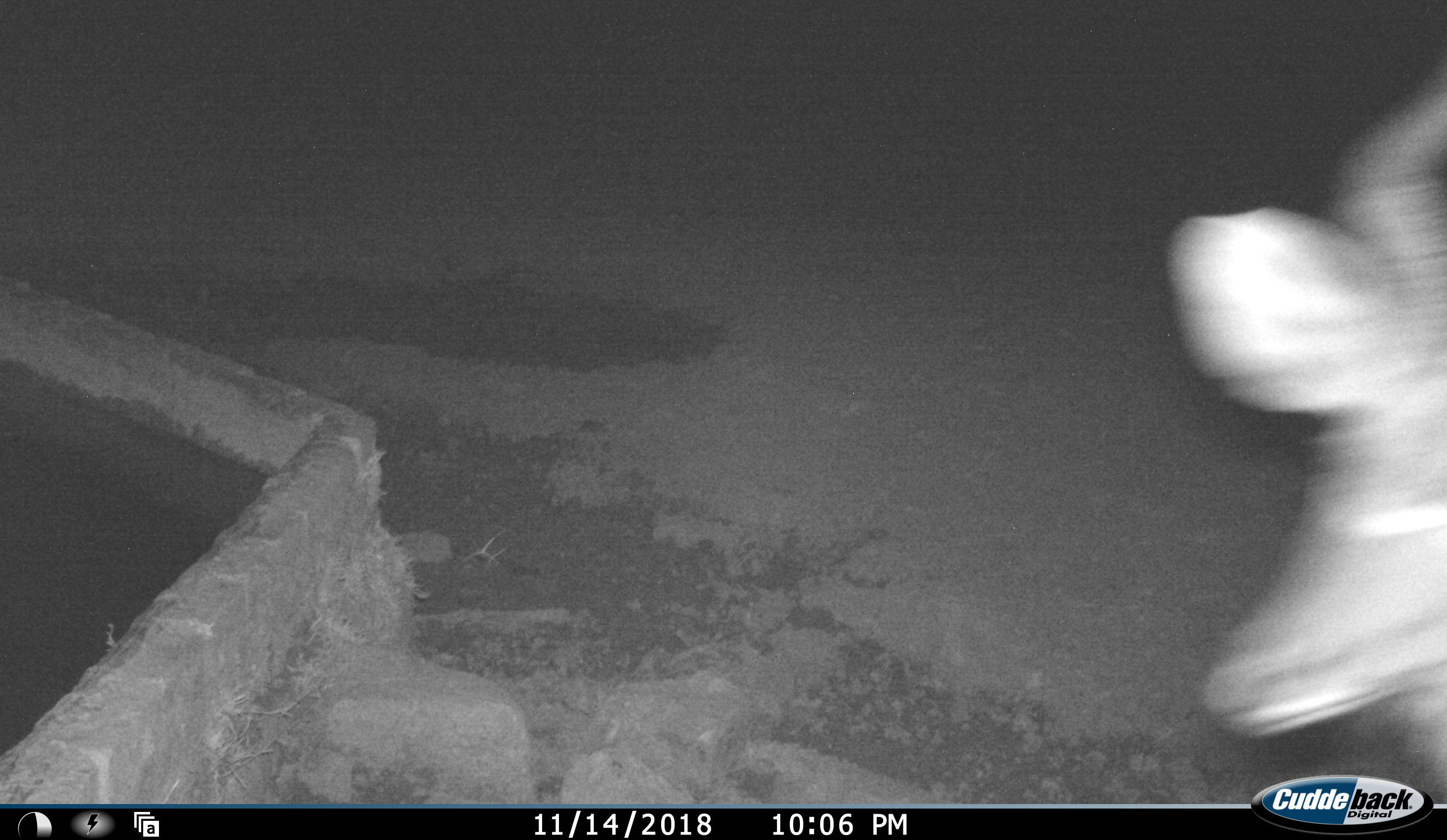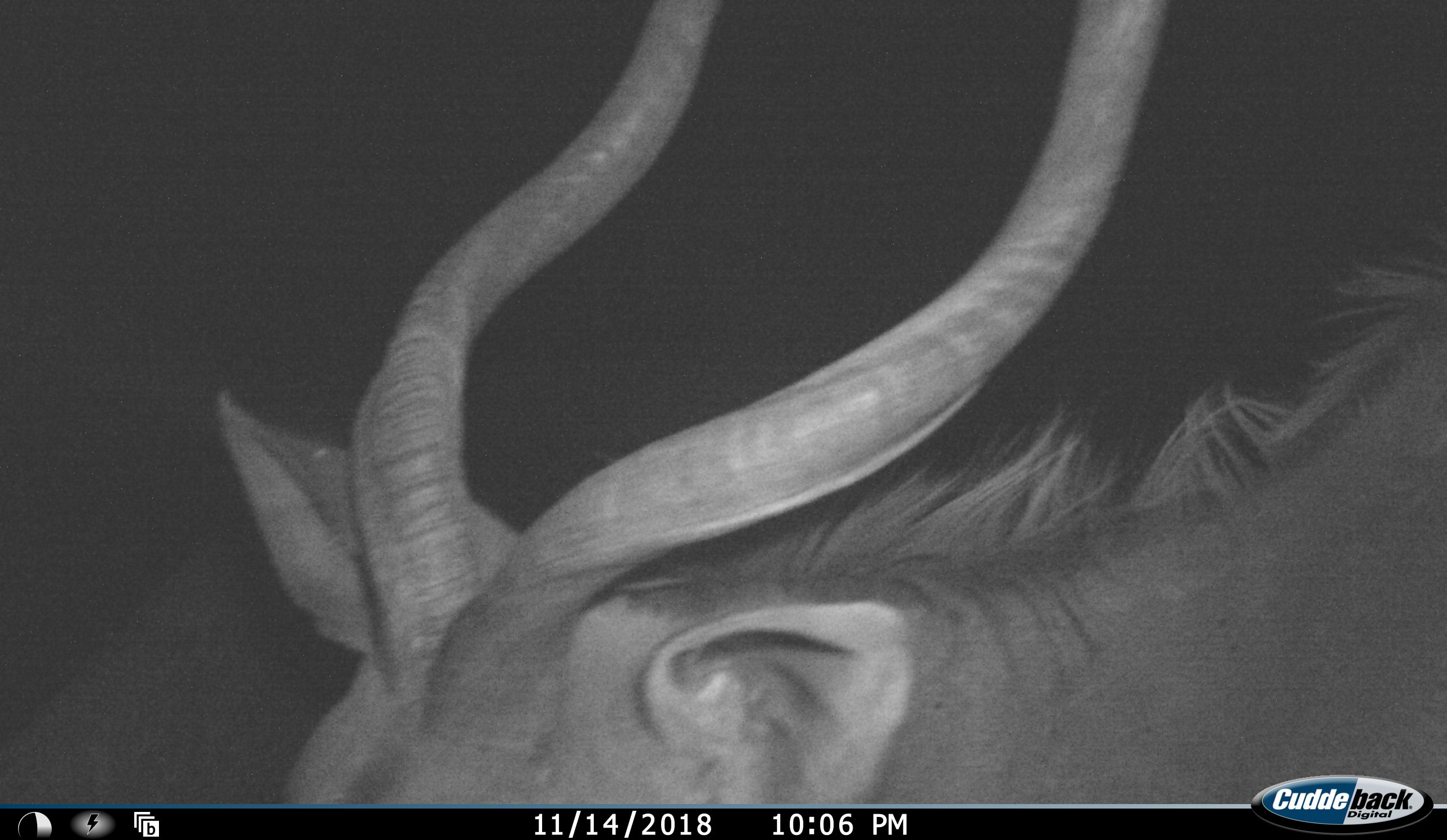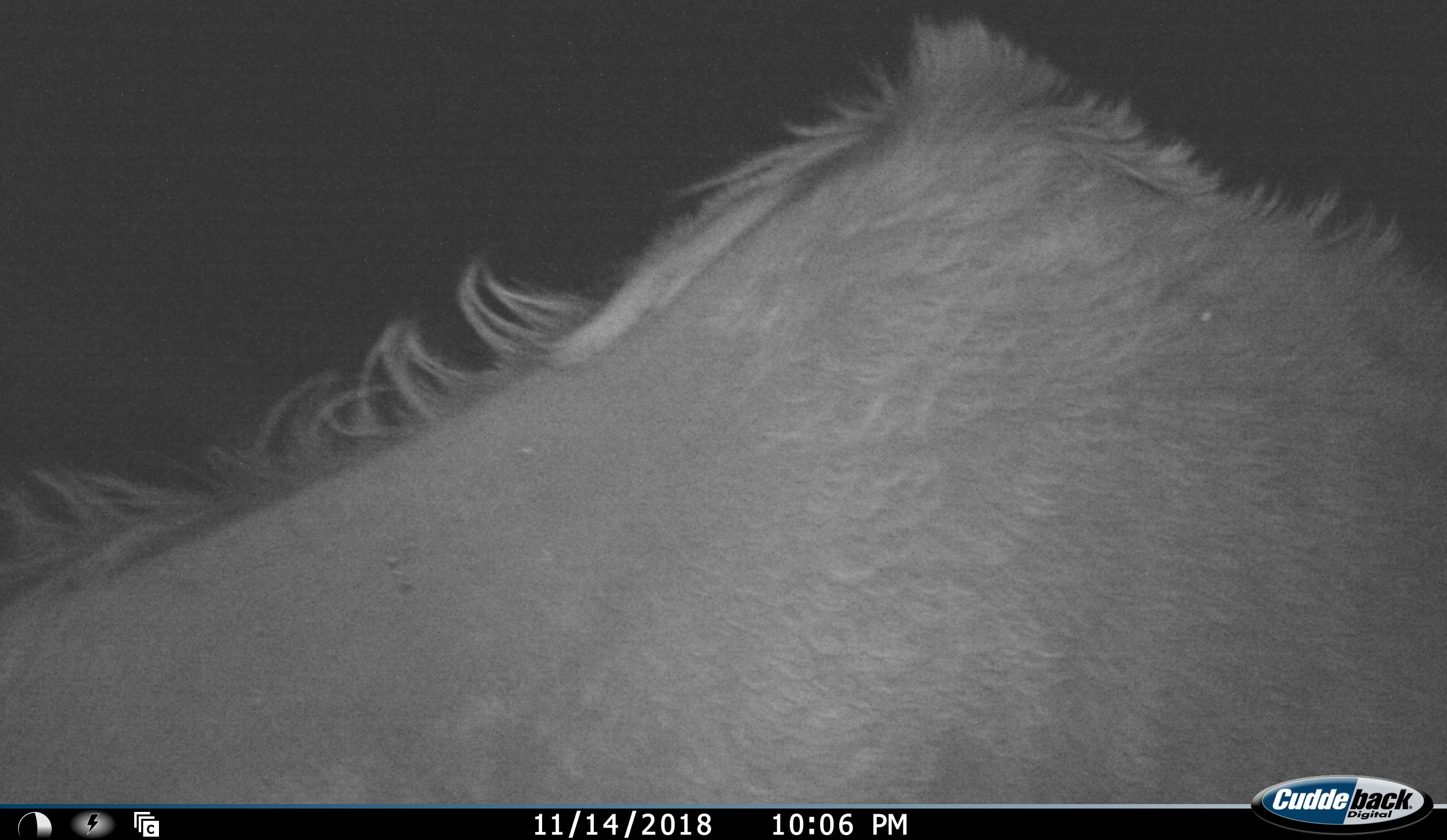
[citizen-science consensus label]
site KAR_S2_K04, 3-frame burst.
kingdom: Animalia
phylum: Chordata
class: Mammalia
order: Artiodactyla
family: Bovidae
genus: Tragelaphus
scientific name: Tragelaphus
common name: kudu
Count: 1.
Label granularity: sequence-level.